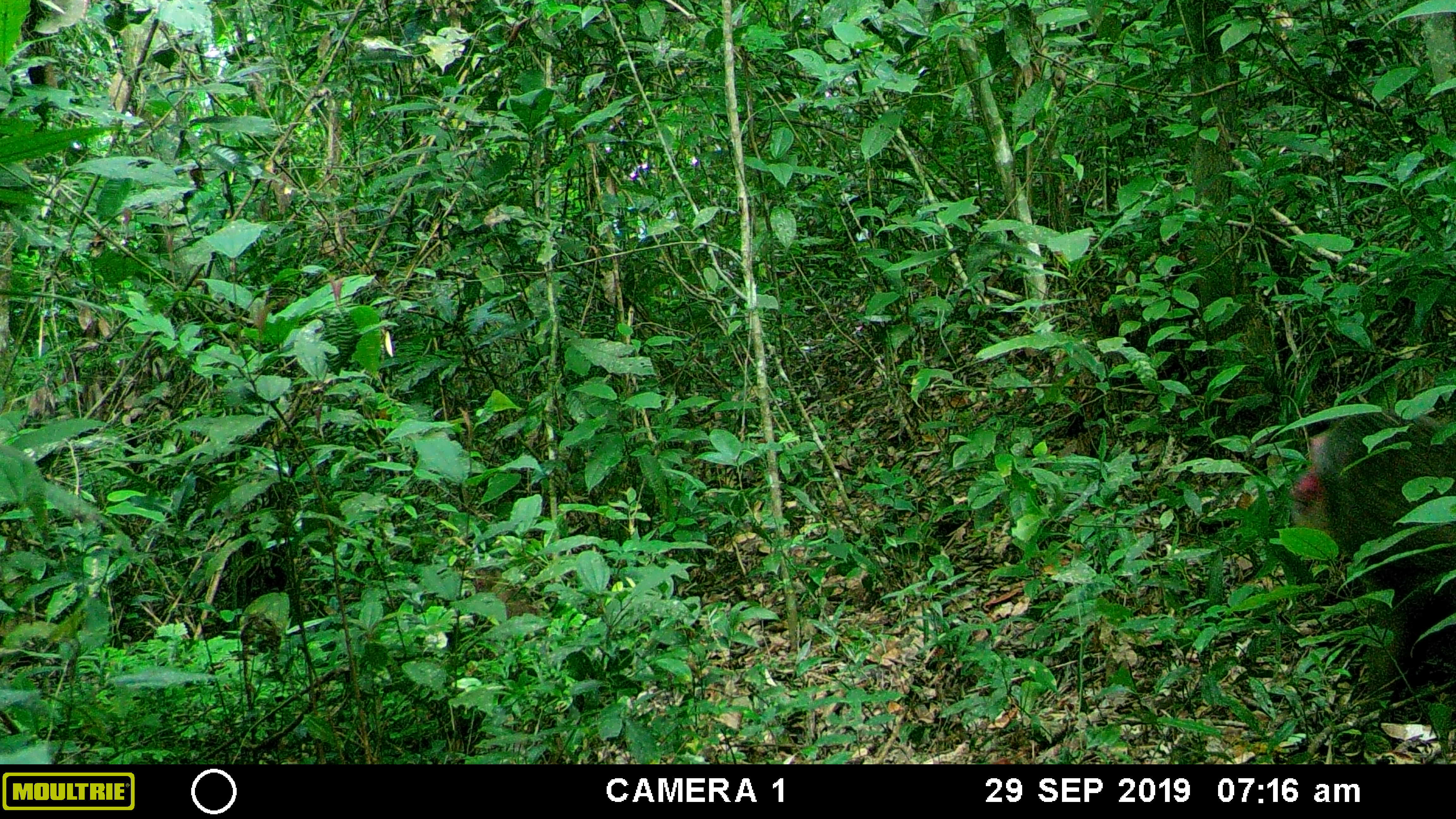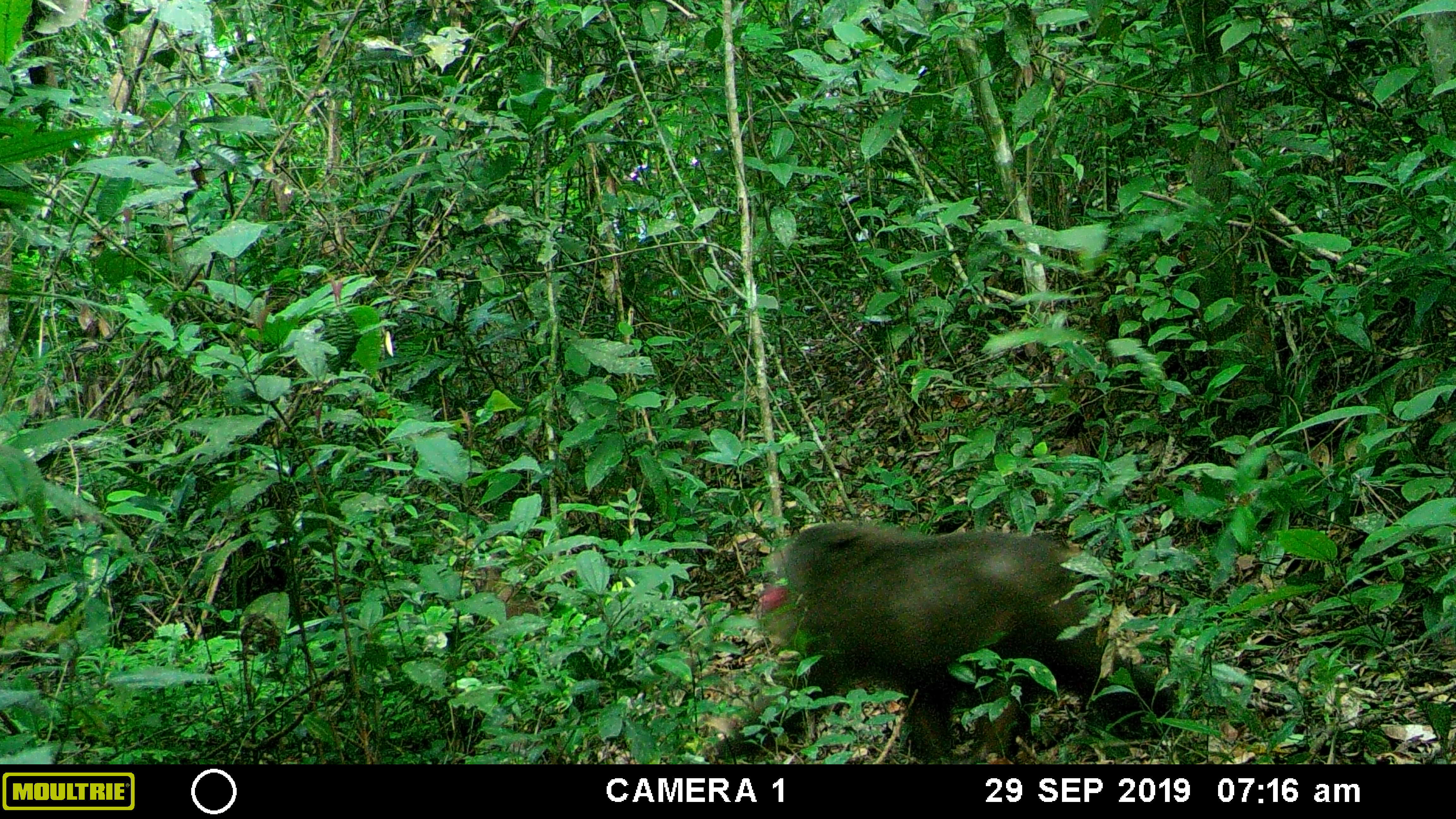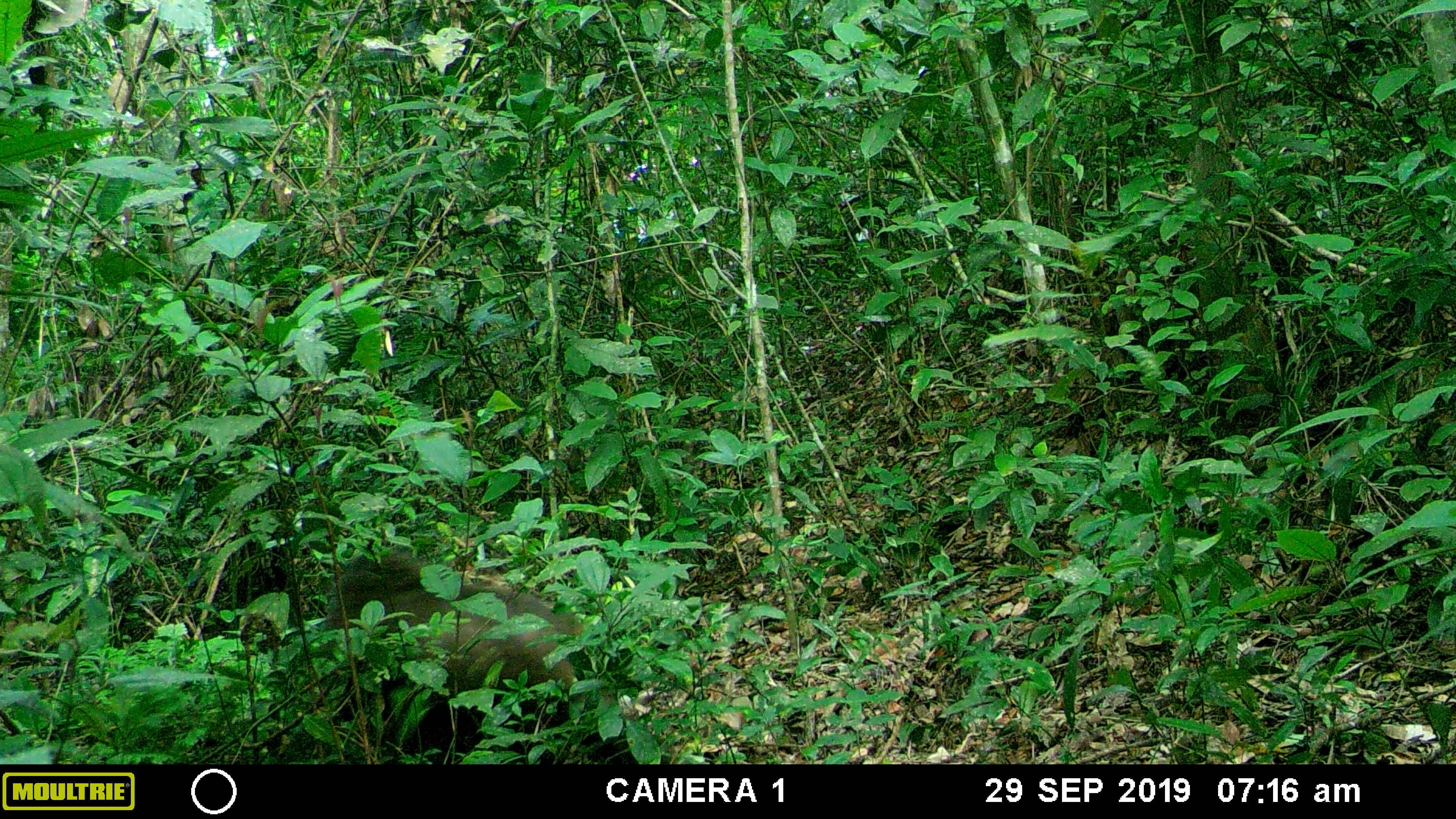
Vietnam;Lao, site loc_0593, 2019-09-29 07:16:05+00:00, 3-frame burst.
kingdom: Animalia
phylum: Chordata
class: Mammalia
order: Primates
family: Cercopithecidae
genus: Macaca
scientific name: Macaca arctoides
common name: stump-tailed macaque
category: stump tailed macaque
Stump tailed macaque (stump-tailed macaque) (Macaca arctoides). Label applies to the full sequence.